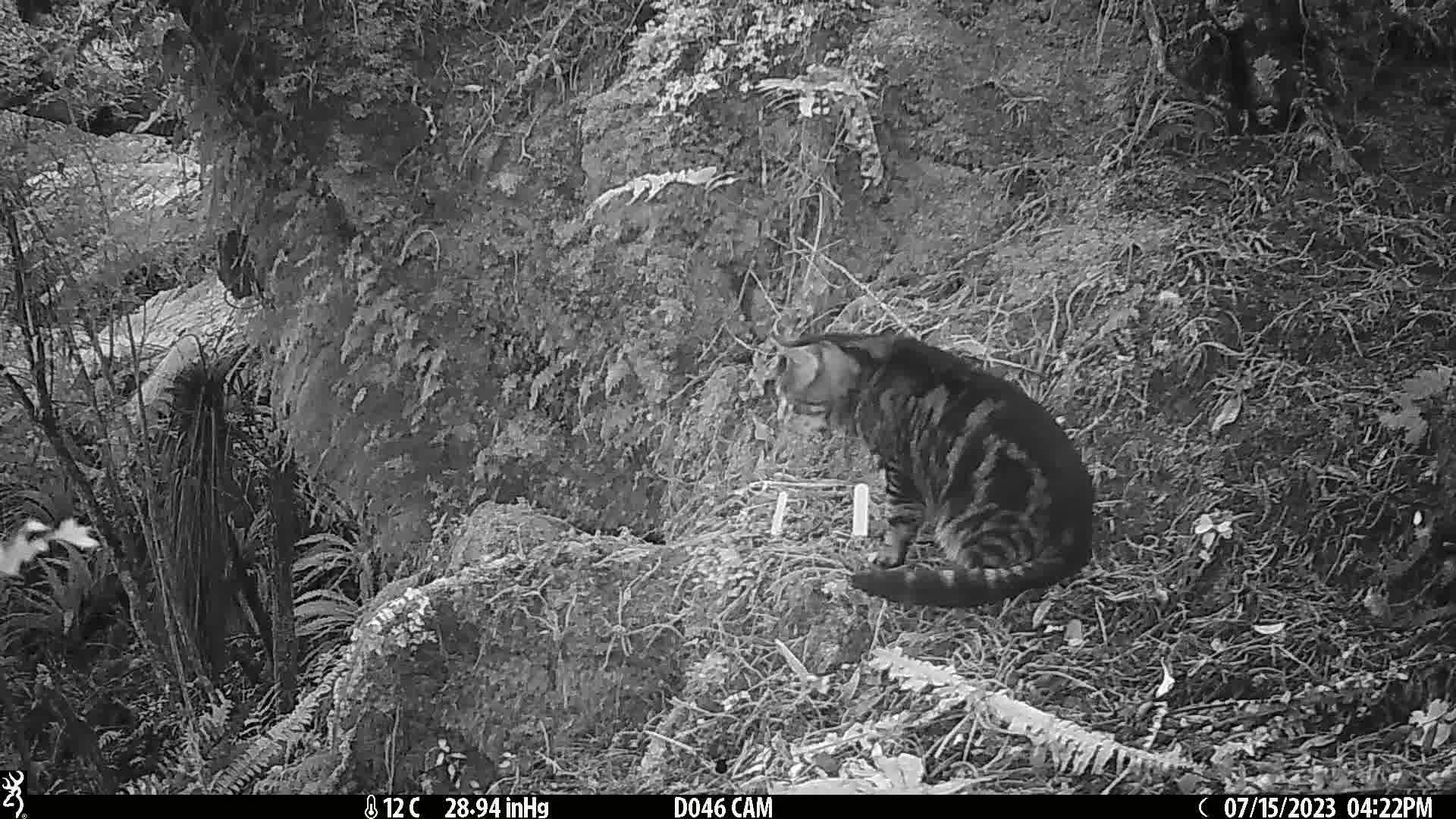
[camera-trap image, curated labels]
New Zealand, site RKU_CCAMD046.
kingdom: Animalia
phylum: Chordata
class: Mammalia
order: Carnivora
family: Felidae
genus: Felis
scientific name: Felis catus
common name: domestic cat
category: cat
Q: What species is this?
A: Cat (domestic cat) (Felis catus).